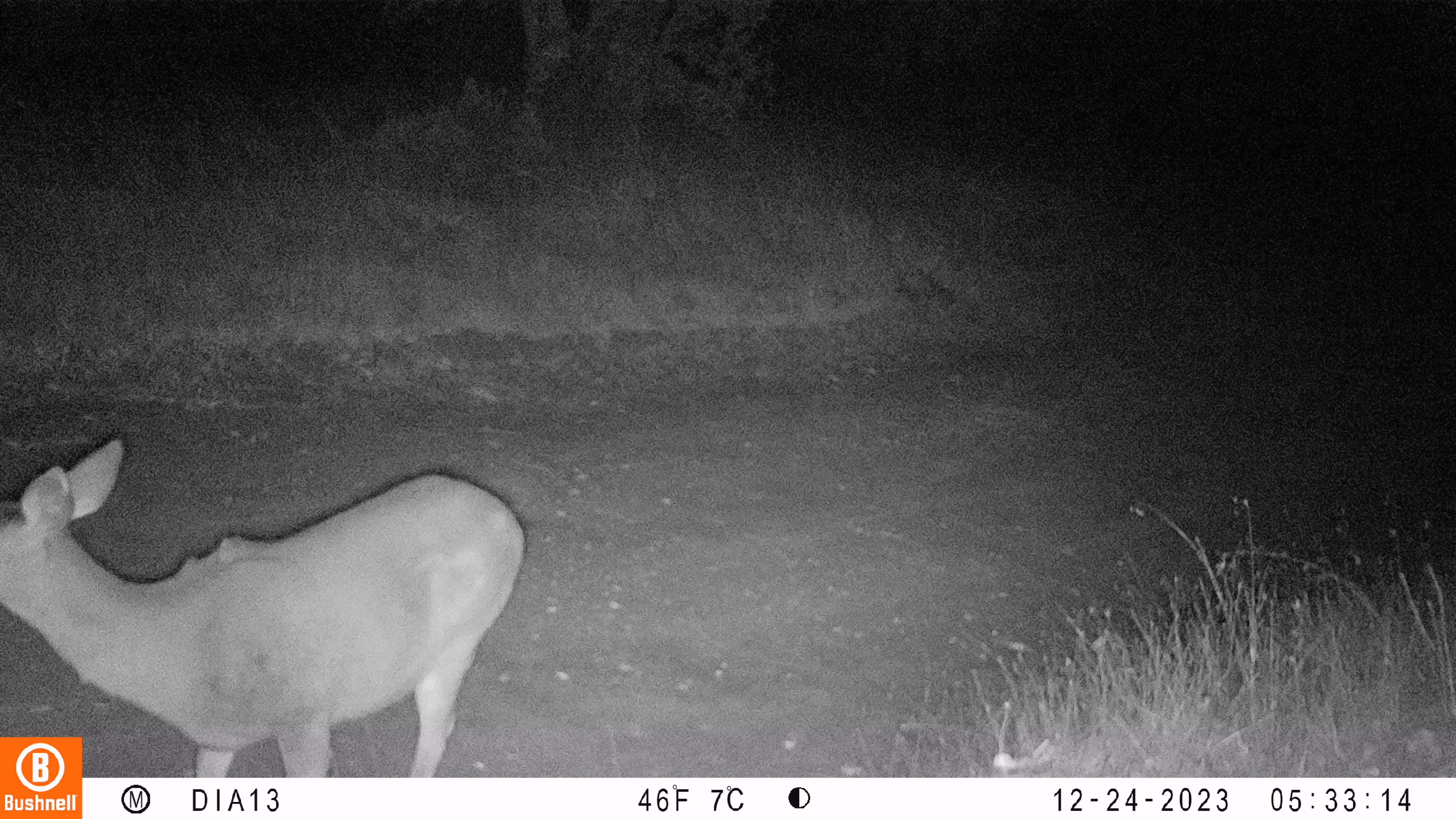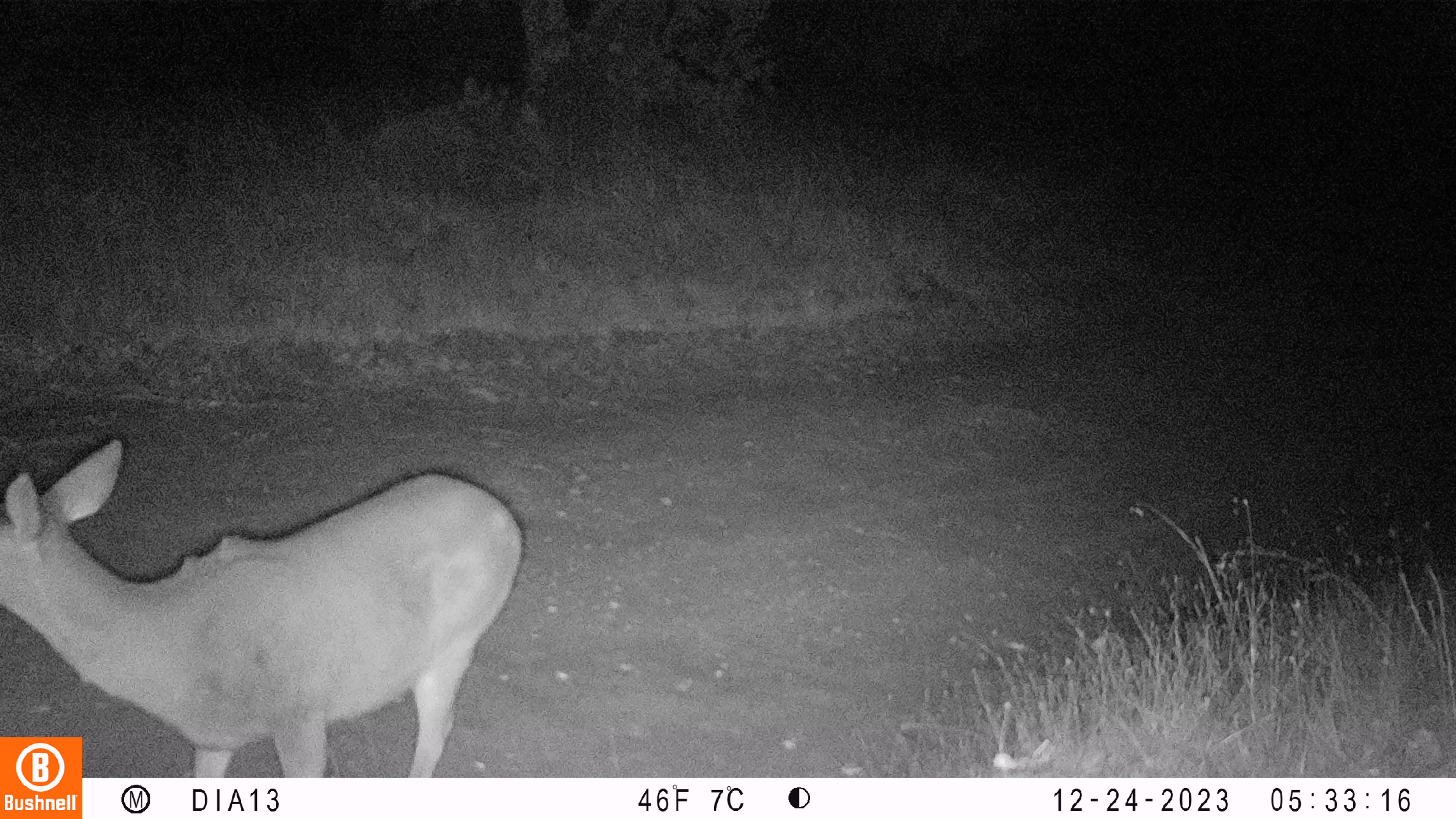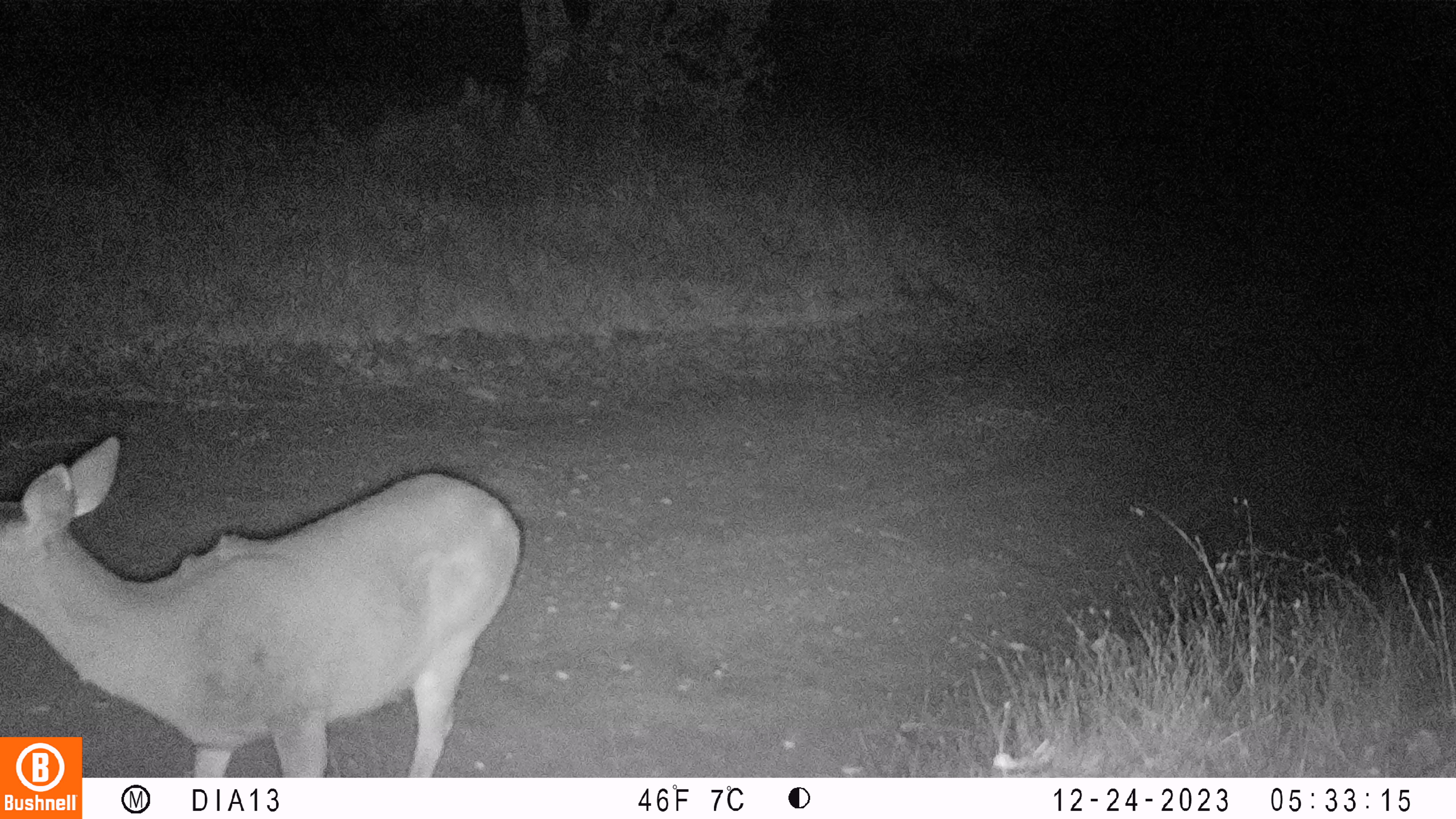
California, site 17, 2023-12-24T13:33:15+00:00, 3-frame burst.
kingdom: Animalia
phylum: Chordata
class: Mammalia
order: Artiodactyla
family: Cervidae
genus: Odocoileus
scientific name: Odocoileus hemionus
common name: mule deer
Mule deer (Odocoileus hemionus).